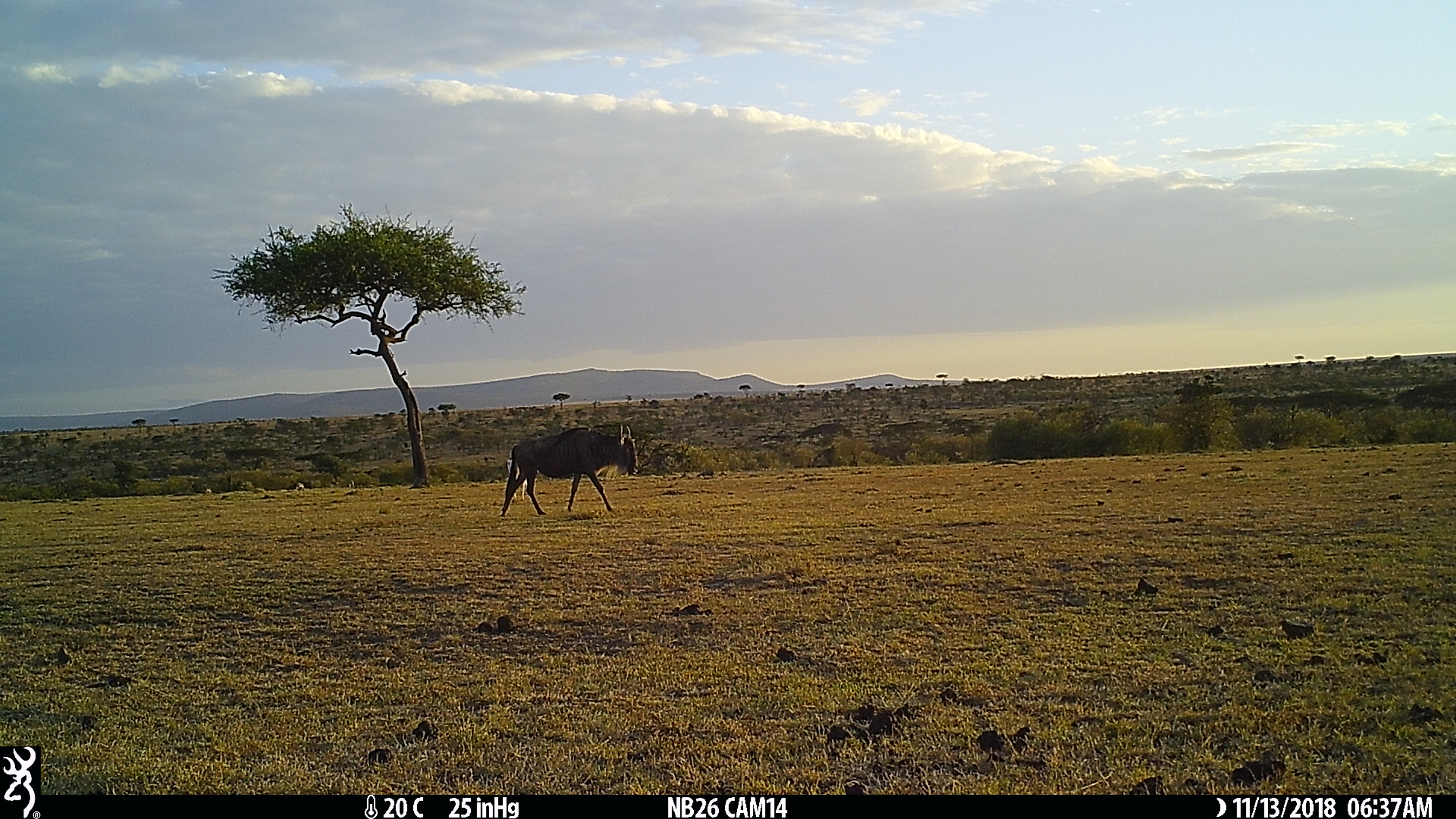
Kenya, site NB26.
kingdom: Animalia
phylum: Chordata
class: Mammalia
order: Artiodactyla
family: Bovidae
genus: Connochaetes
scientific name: Connochaetes taurinus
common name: blue wildebeest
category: wildebeest